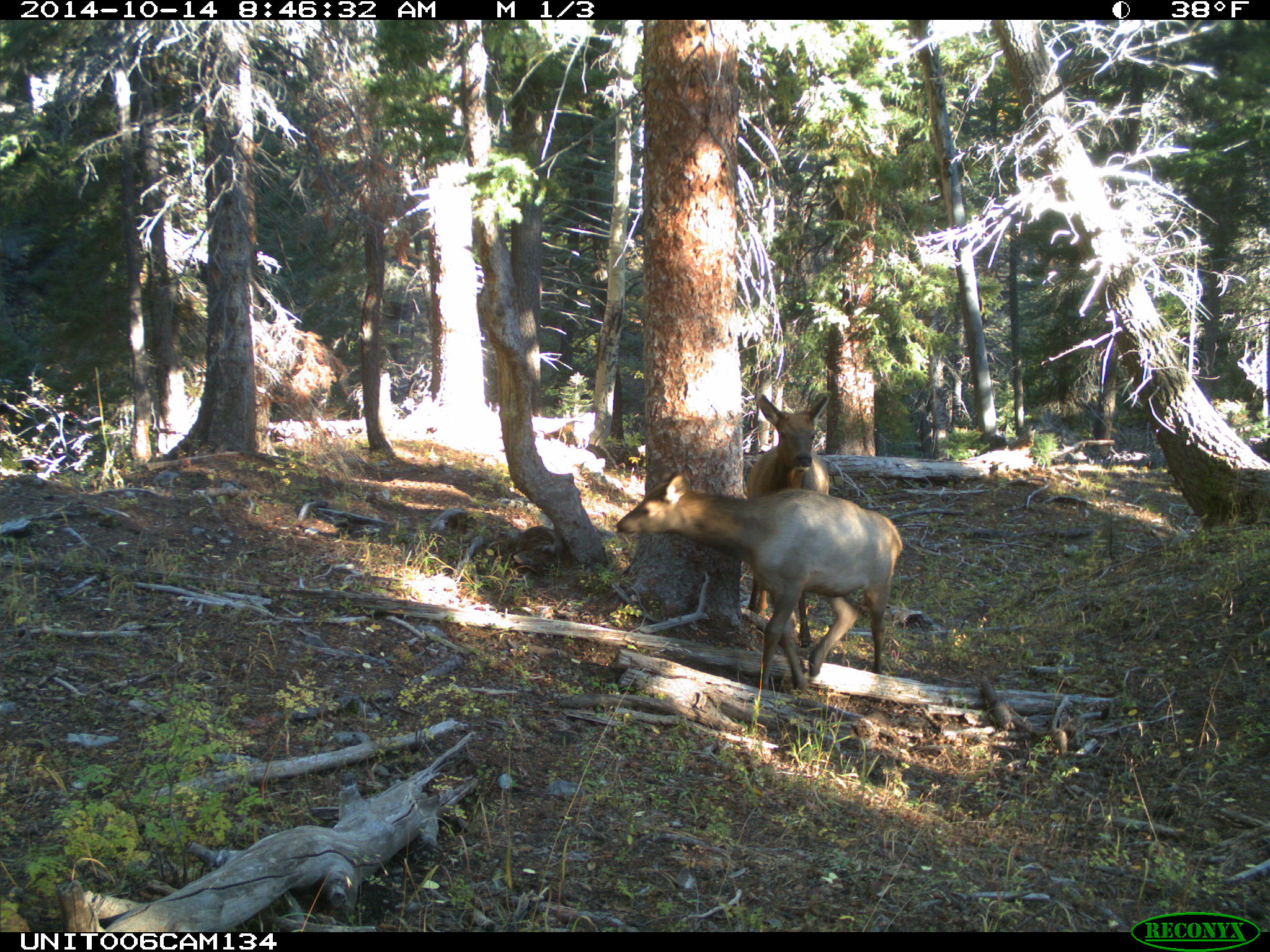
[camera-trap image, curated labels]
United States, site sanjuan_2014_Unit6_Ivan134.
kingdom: Animalia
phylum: Chordata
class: Mammalia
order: Artiodactyla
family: Cervidae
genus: Cervus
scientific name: Cervus elaphus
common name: red deer